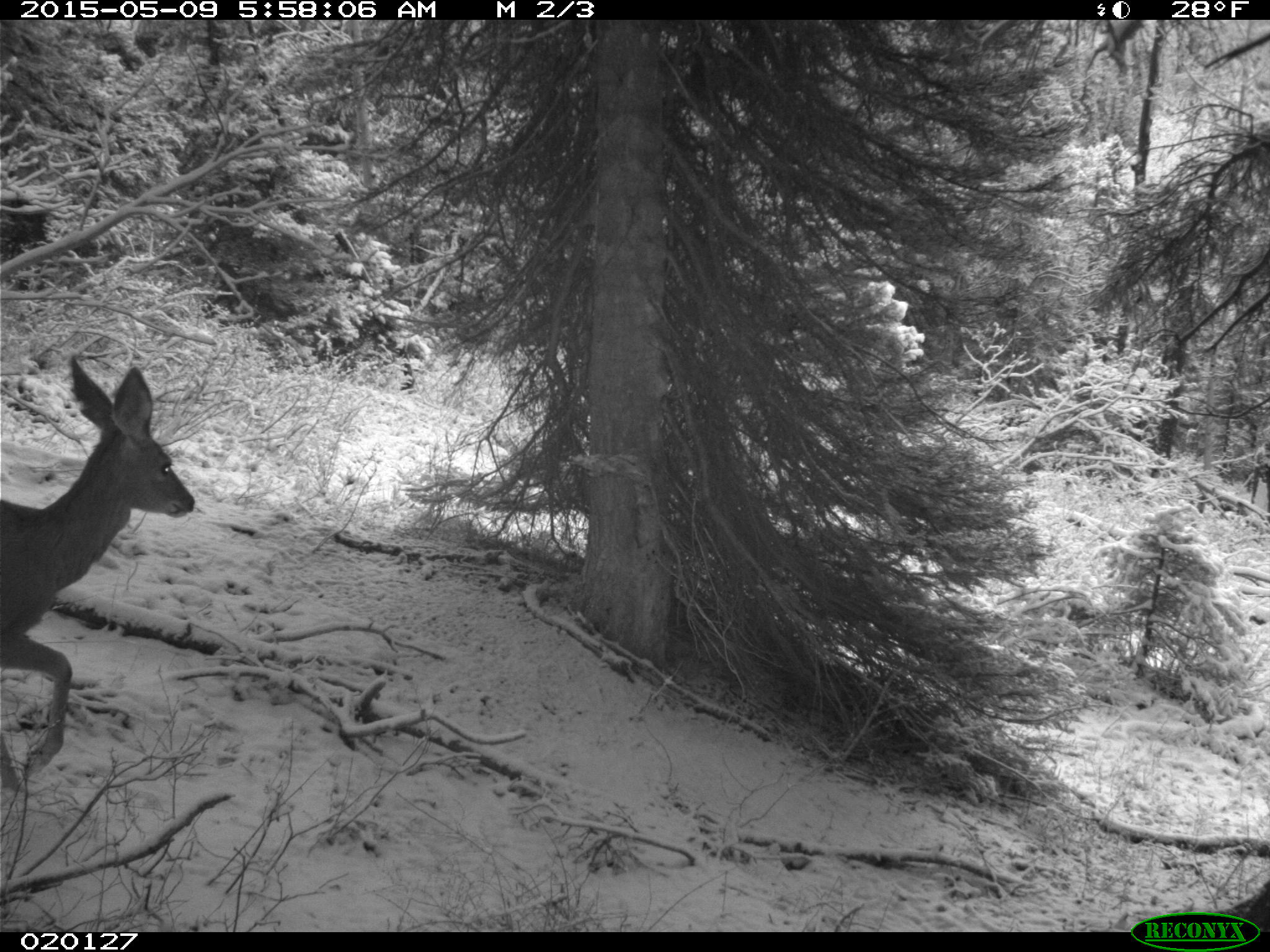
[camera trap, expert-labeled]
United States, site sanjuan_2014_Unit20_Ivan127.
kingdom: Animalia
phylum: Chordata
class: Mammalia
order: Artiodactyla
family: Cervidae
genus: Odocoileus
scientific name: Odocoileus hemionus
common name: mule deer